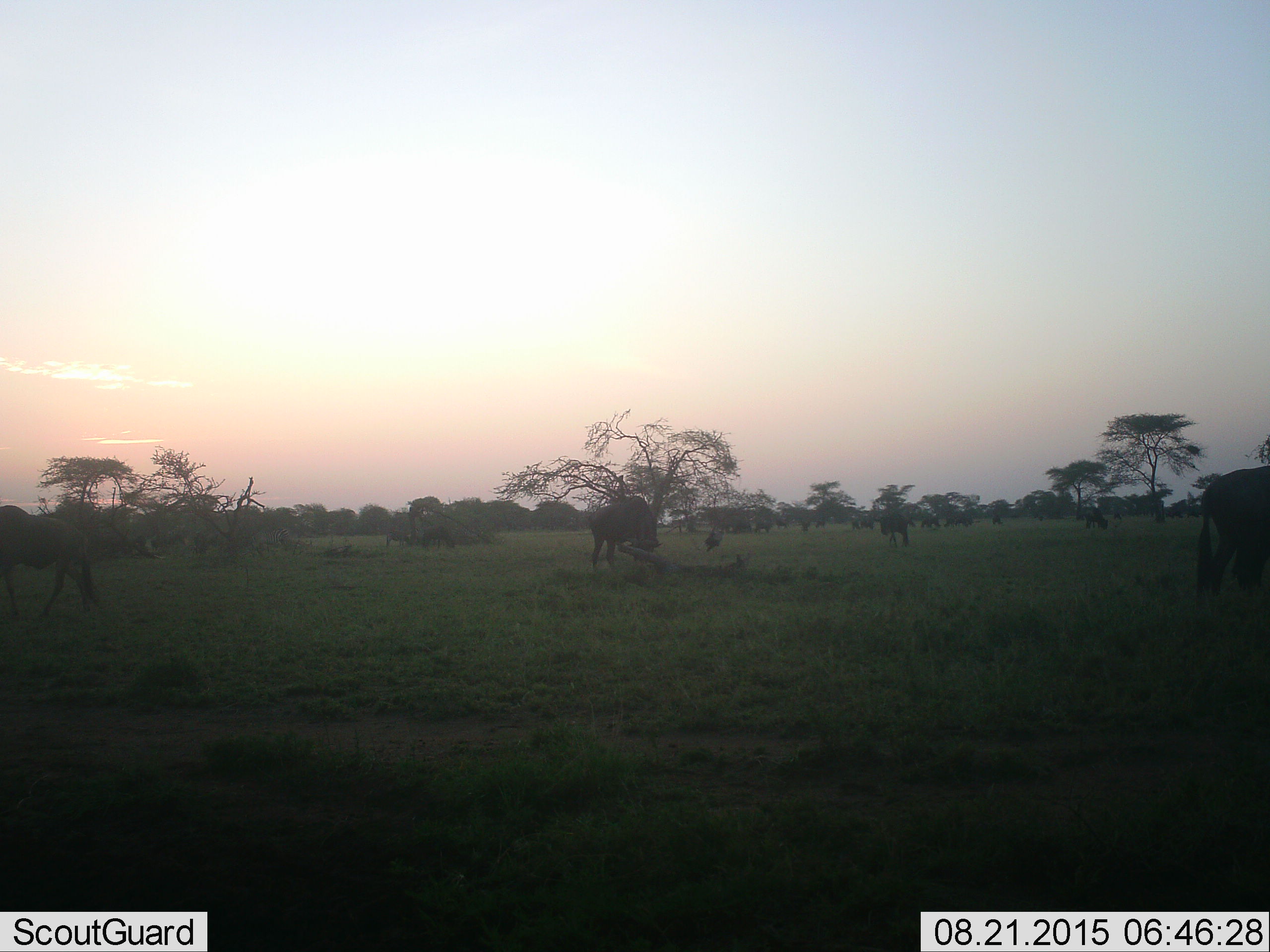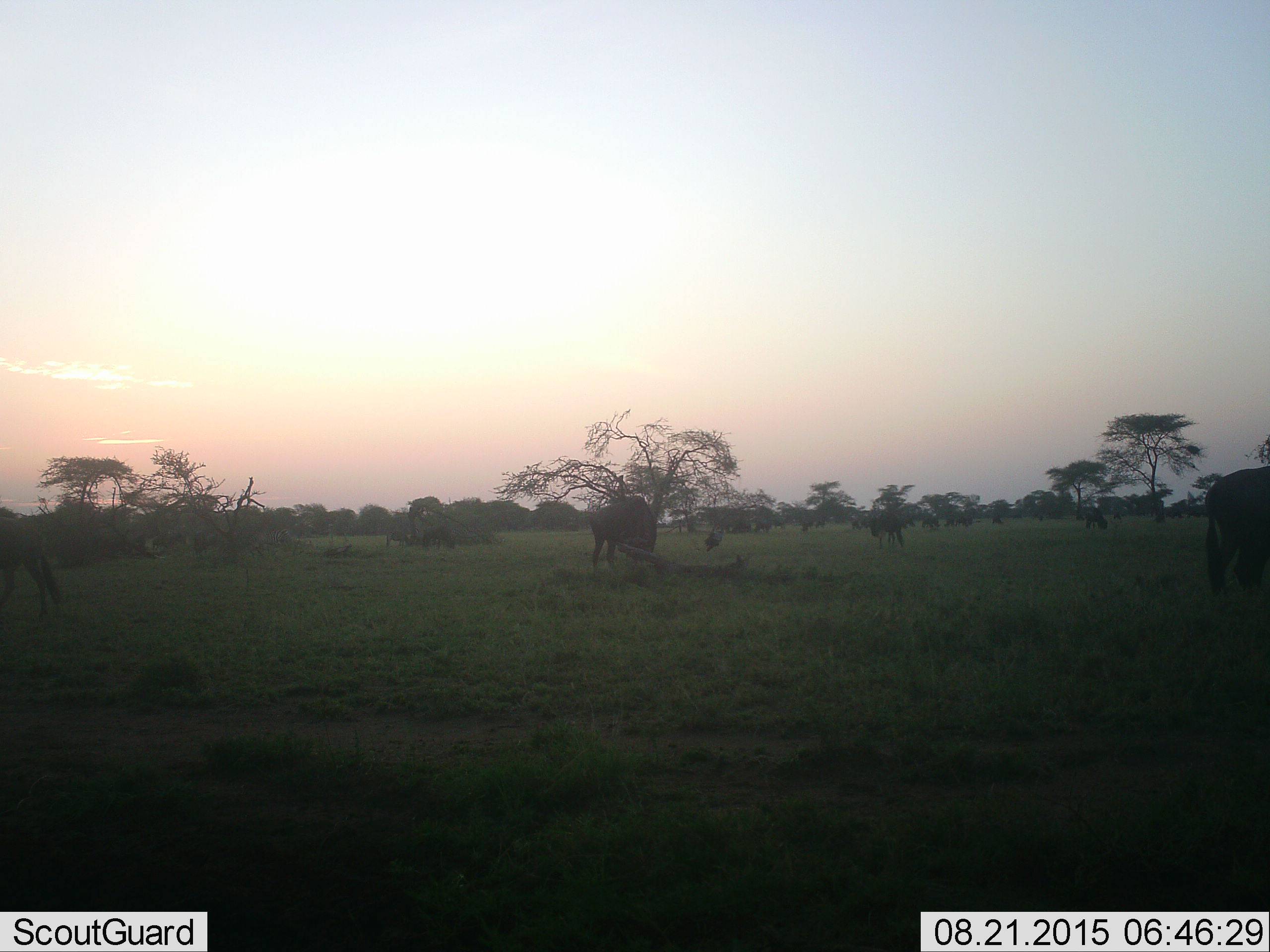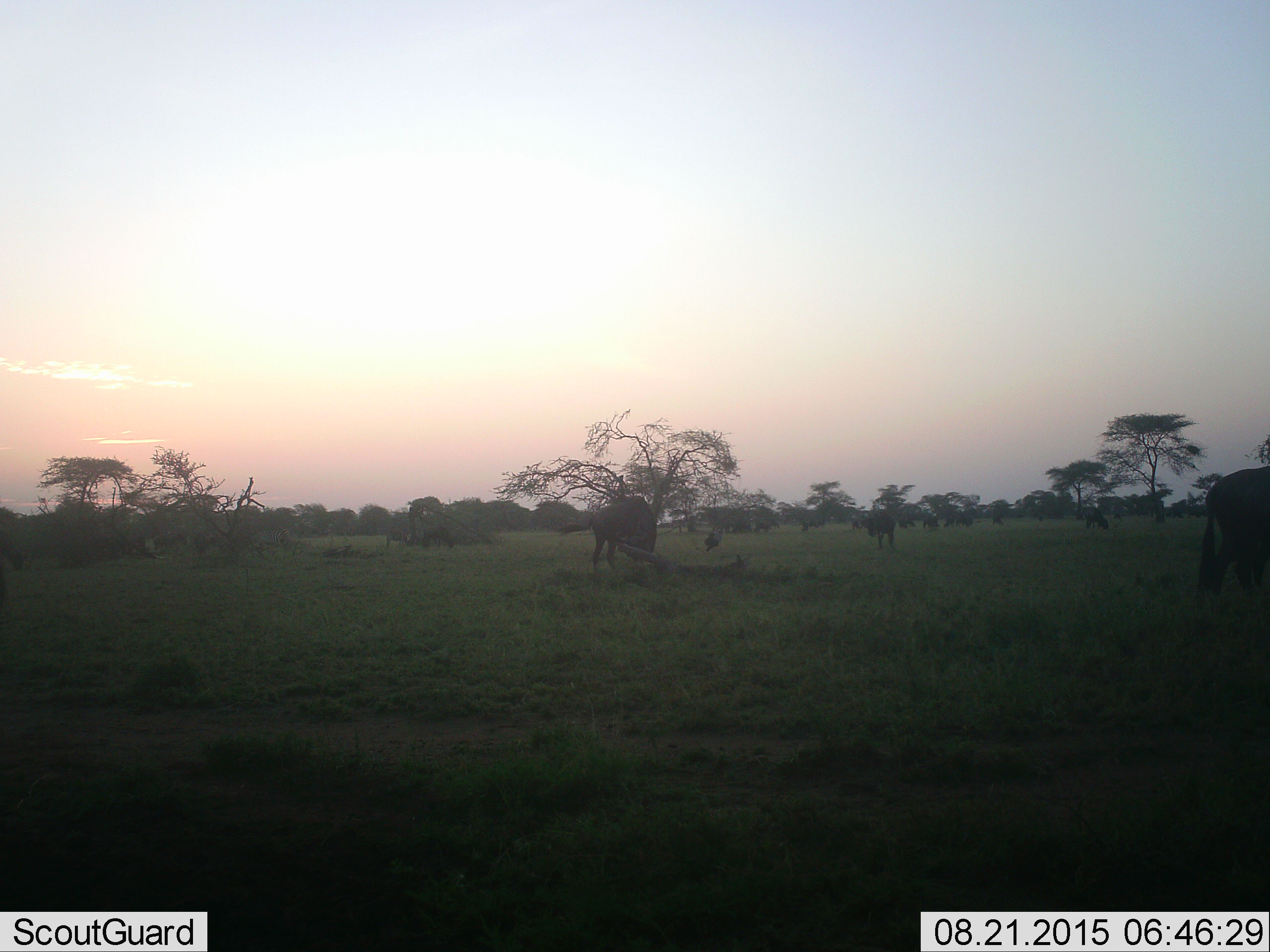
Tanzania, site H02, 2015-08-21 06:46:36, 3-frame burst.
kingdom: Animalia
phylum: Chordata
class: Mammalia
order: Artiodactyla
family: Bovidae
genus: Connochaetes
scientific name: Connochaetes taurinus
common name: blue wildebeest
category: wildebeest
Wildebeest (blue wildebeest) (Connochaetes taurinus), count 11-50. Behavior (volunteer vote fractions): standing 40%, resting 0%, moving 60%, interacting 0%. Young present (vote fraction): 0%. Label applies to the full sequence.